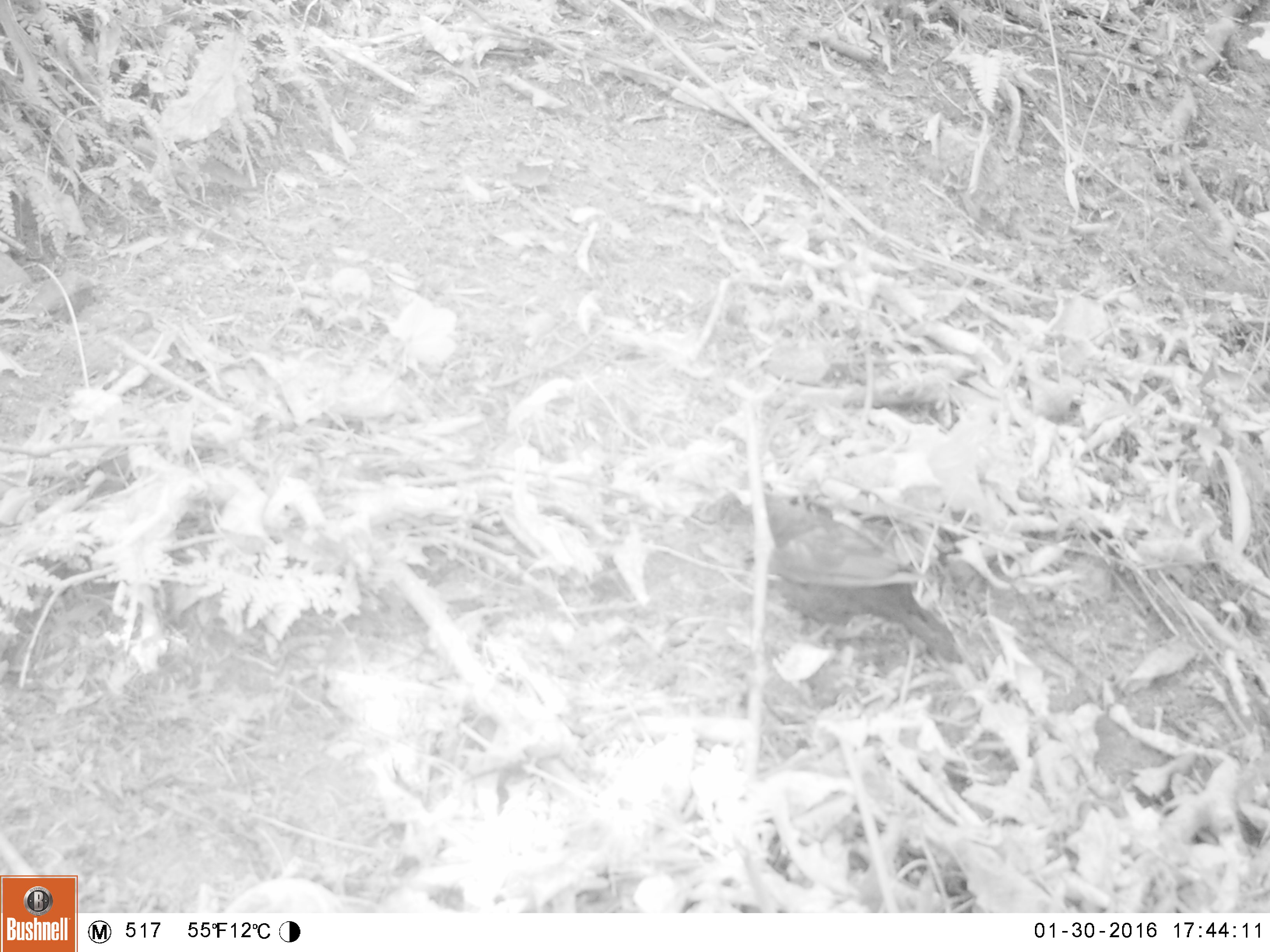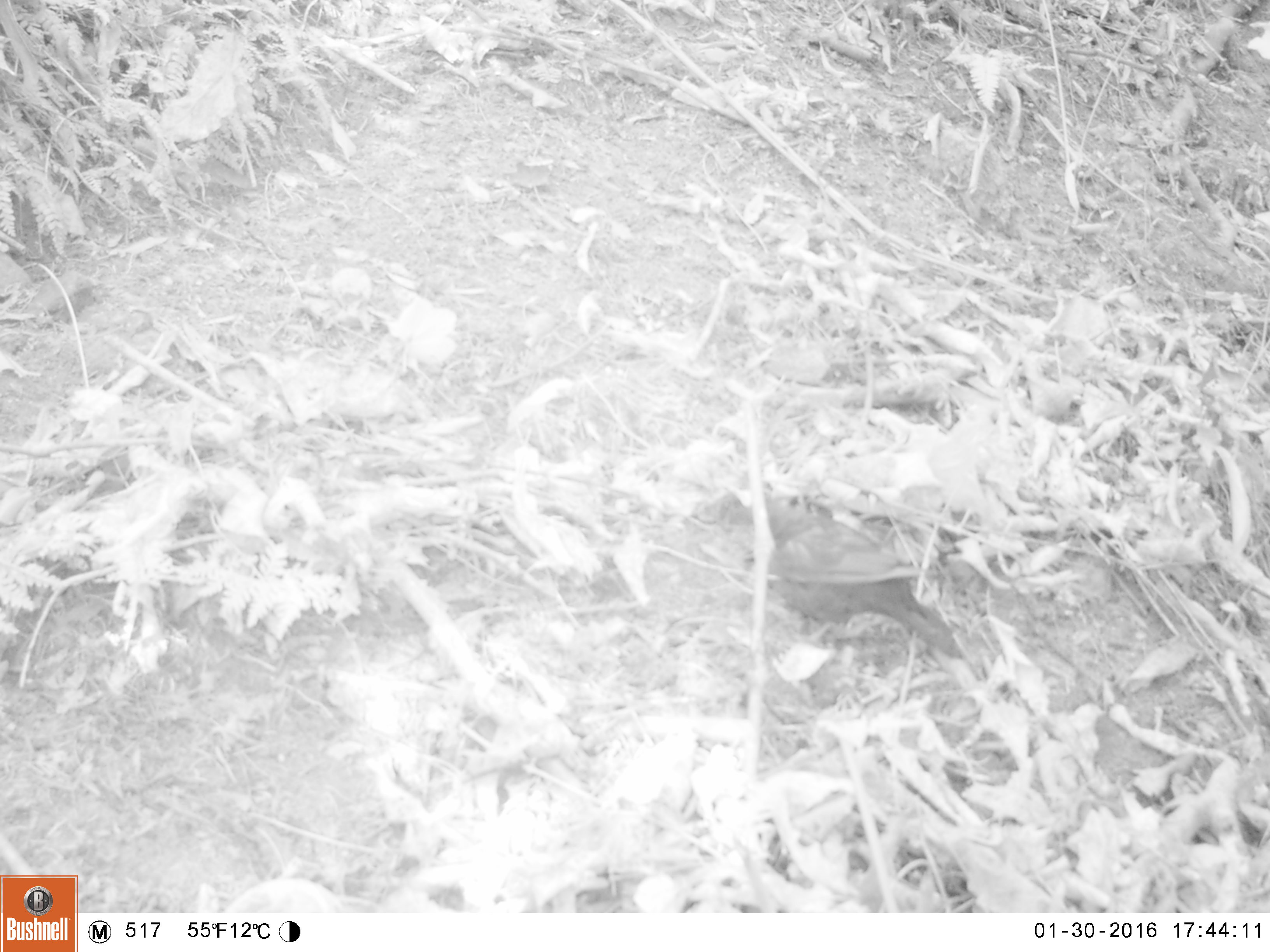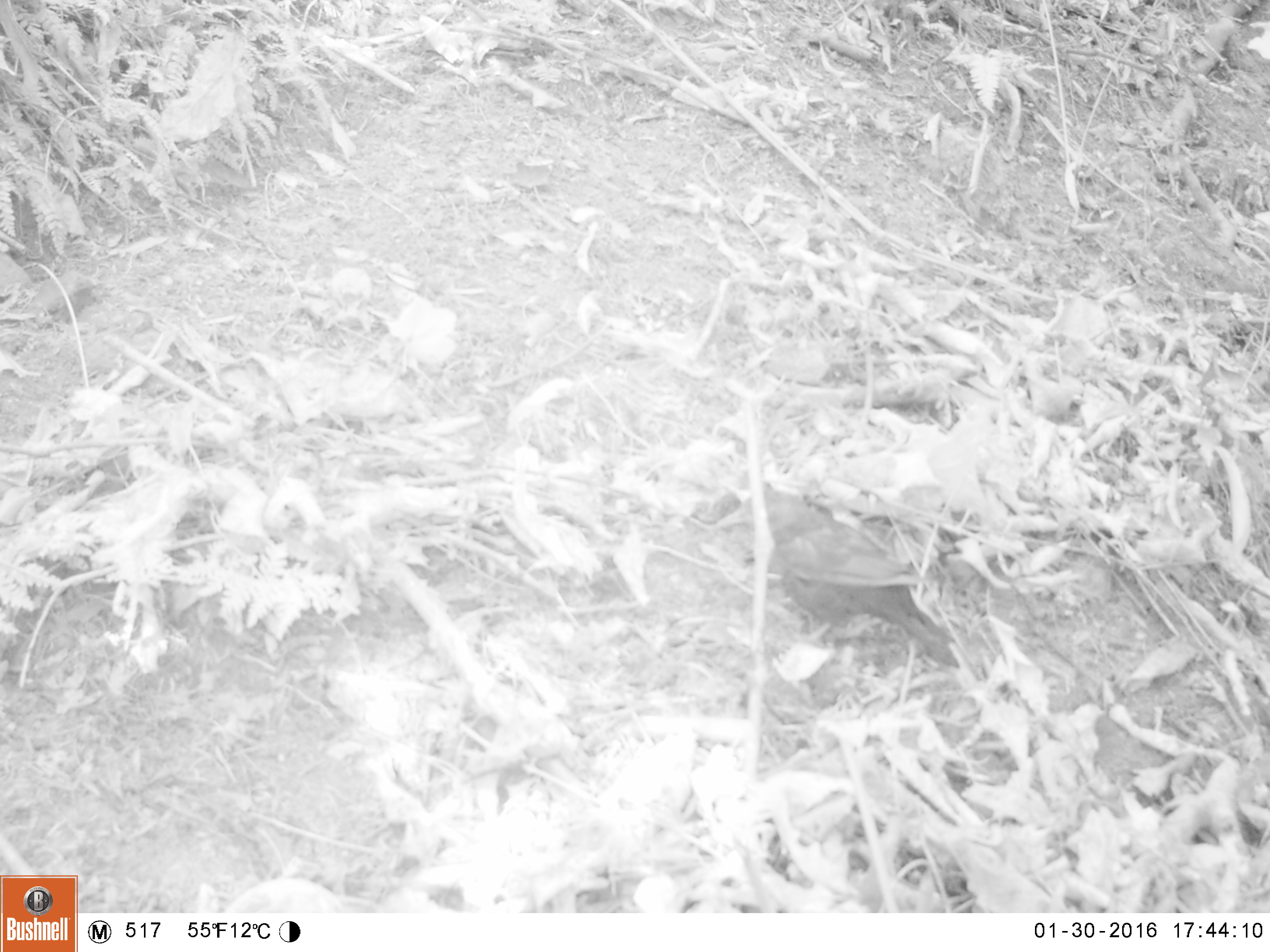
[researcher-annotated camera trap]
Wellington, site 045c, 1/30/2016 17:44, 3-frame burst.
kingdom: Animalia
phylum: Chordata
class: Aves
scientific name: Aves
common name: bird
Bird (Aves).